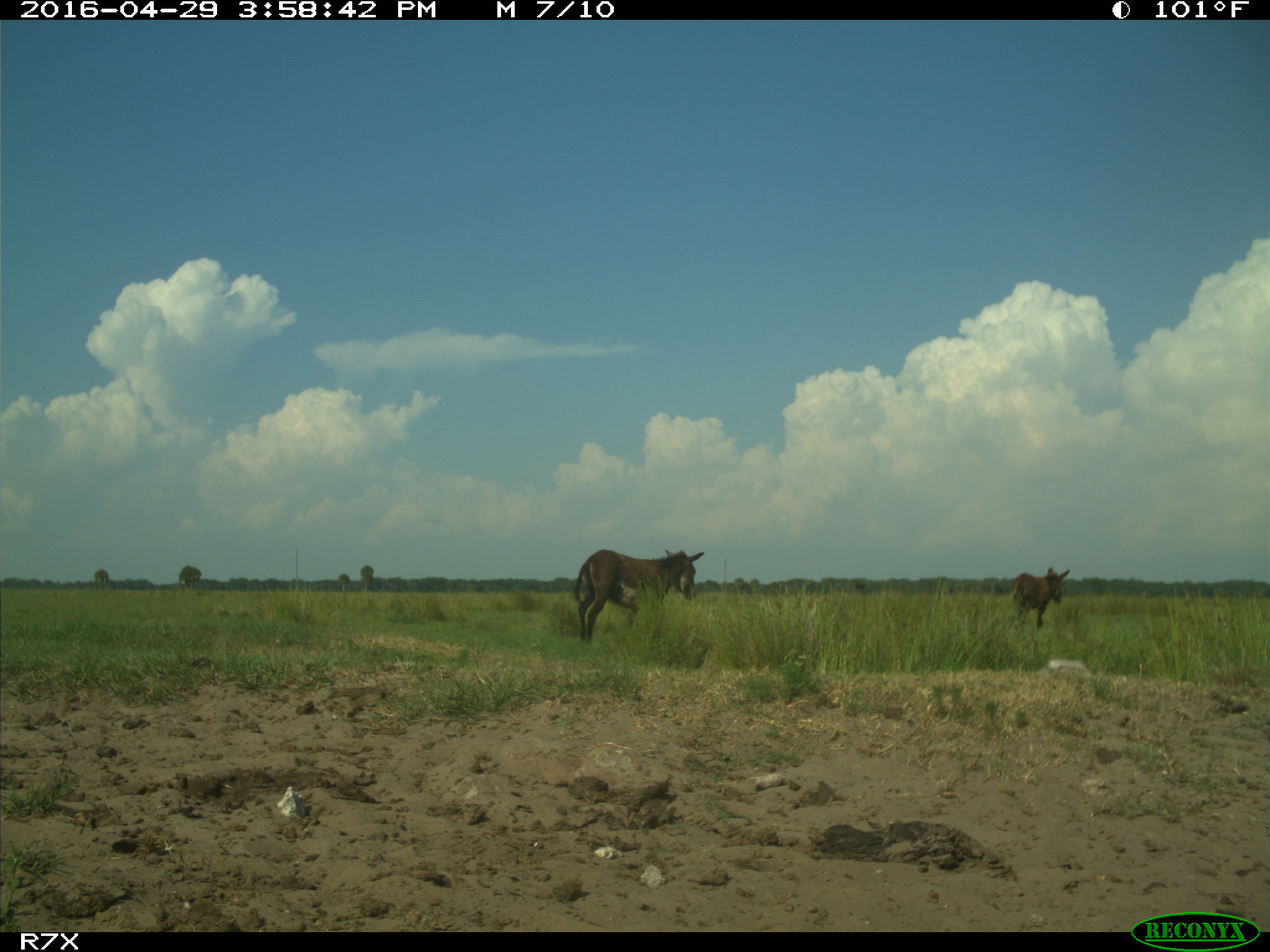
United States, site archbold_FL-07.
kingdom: Animalia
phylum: Chordata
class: Mammalia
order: Artiodactyla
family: Bovidae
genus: Bos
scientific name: Bos taurus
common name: domestic cow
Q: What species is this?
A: Bos taurus (domestic cow).